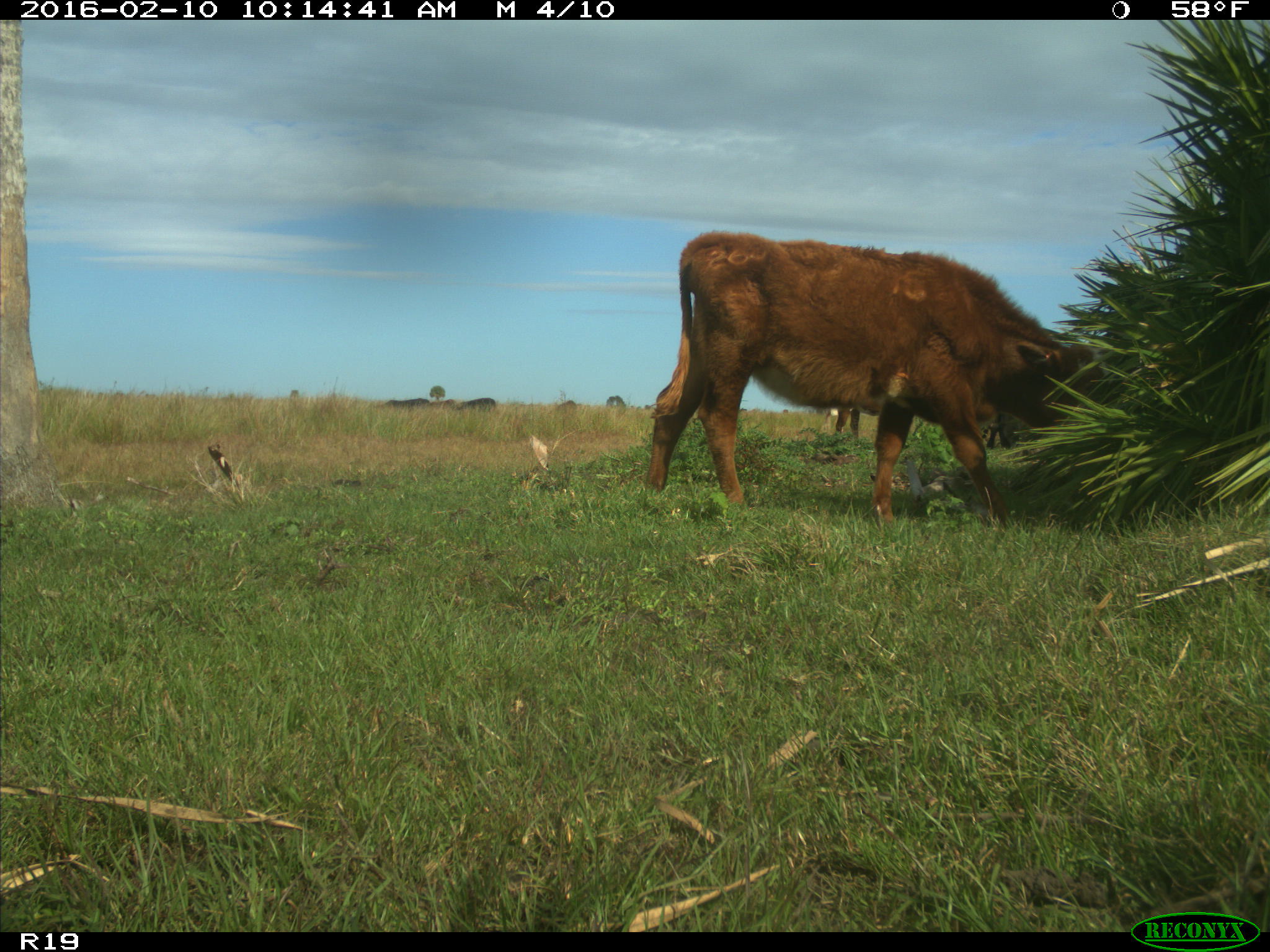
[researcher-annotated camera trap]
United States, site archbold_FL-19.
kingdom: Animalia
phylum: Chordata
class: Mammalia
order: Artiodactyla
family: Bovidae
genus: Bos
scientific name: Bos taurus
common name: domestic cow